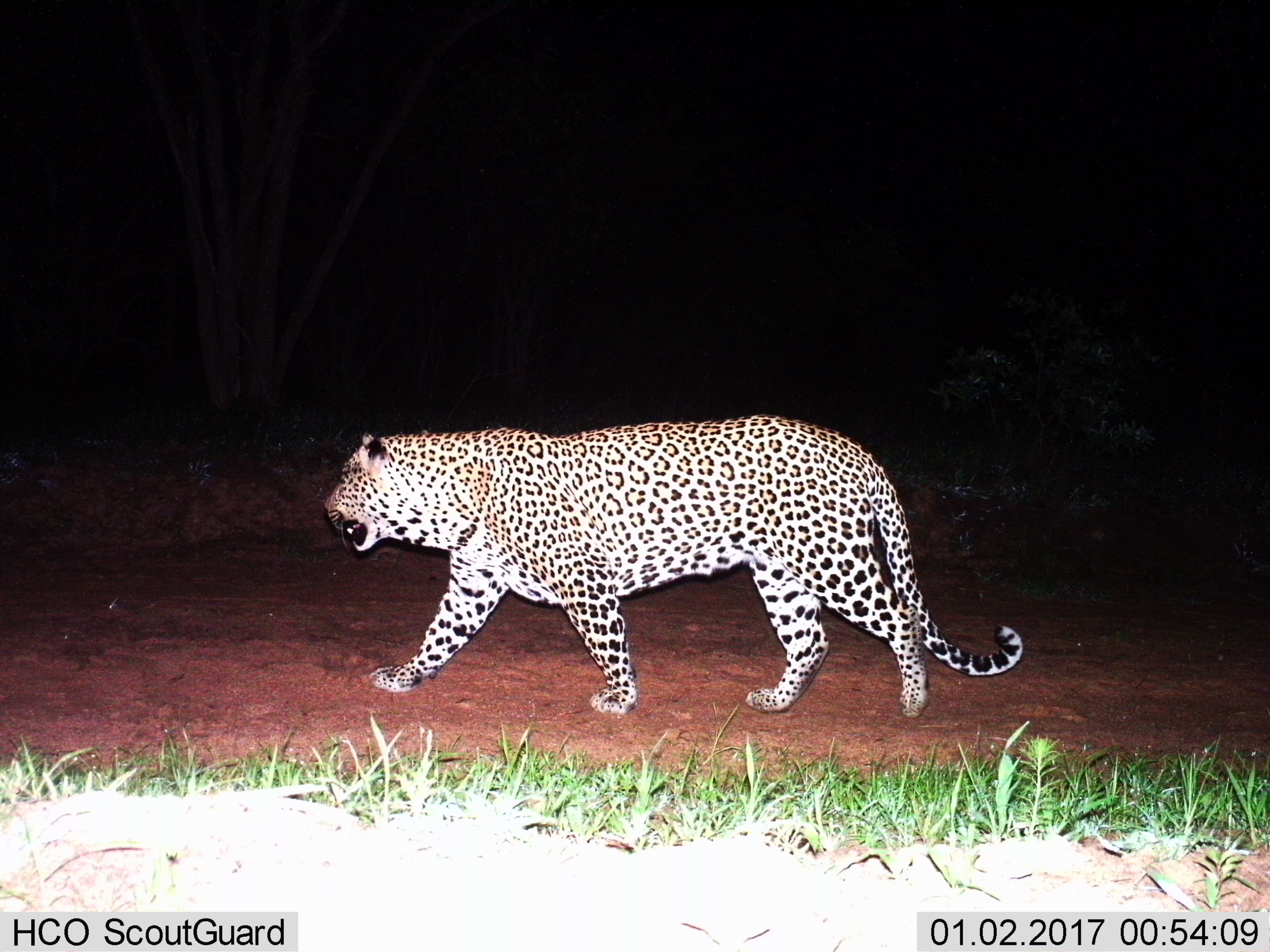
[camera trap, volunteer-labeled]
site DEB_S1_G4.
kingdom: Animalia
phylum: Chordata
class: Mammalia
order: Carnivora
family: Felidae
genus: Panthera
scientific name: Panthera pardus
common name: leopard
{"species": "leopard (Panthera pardus)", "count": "1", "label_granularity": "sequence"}